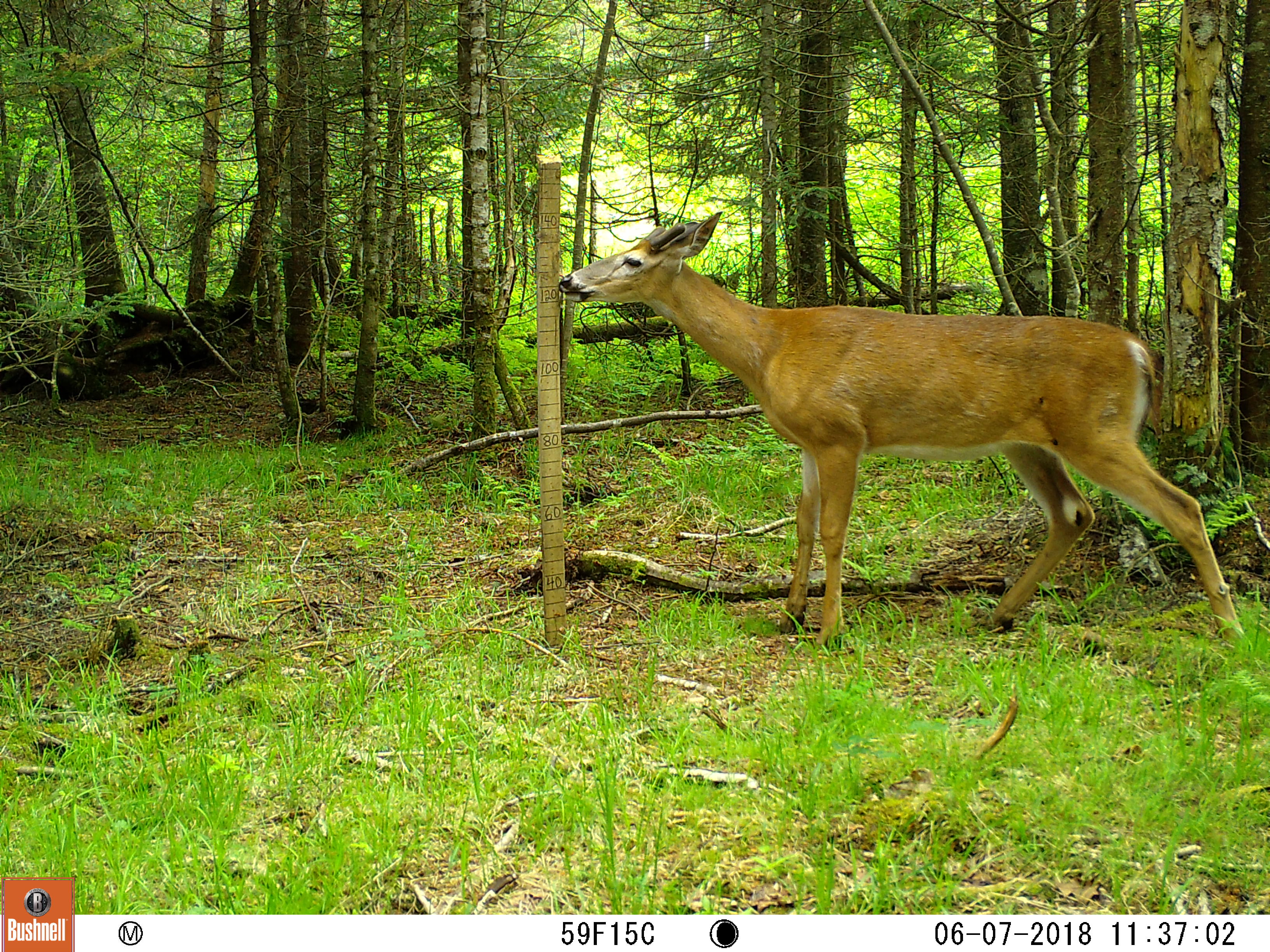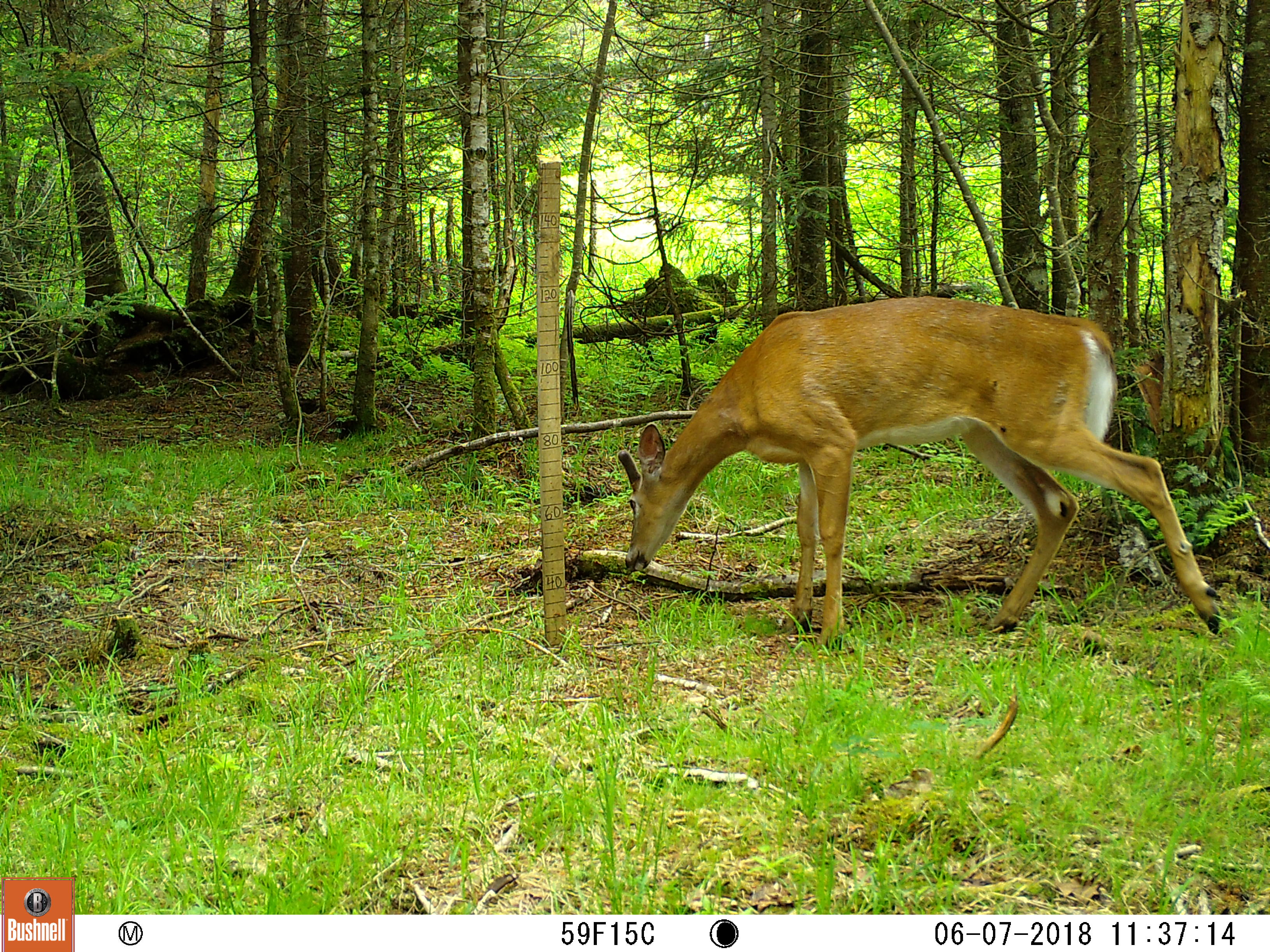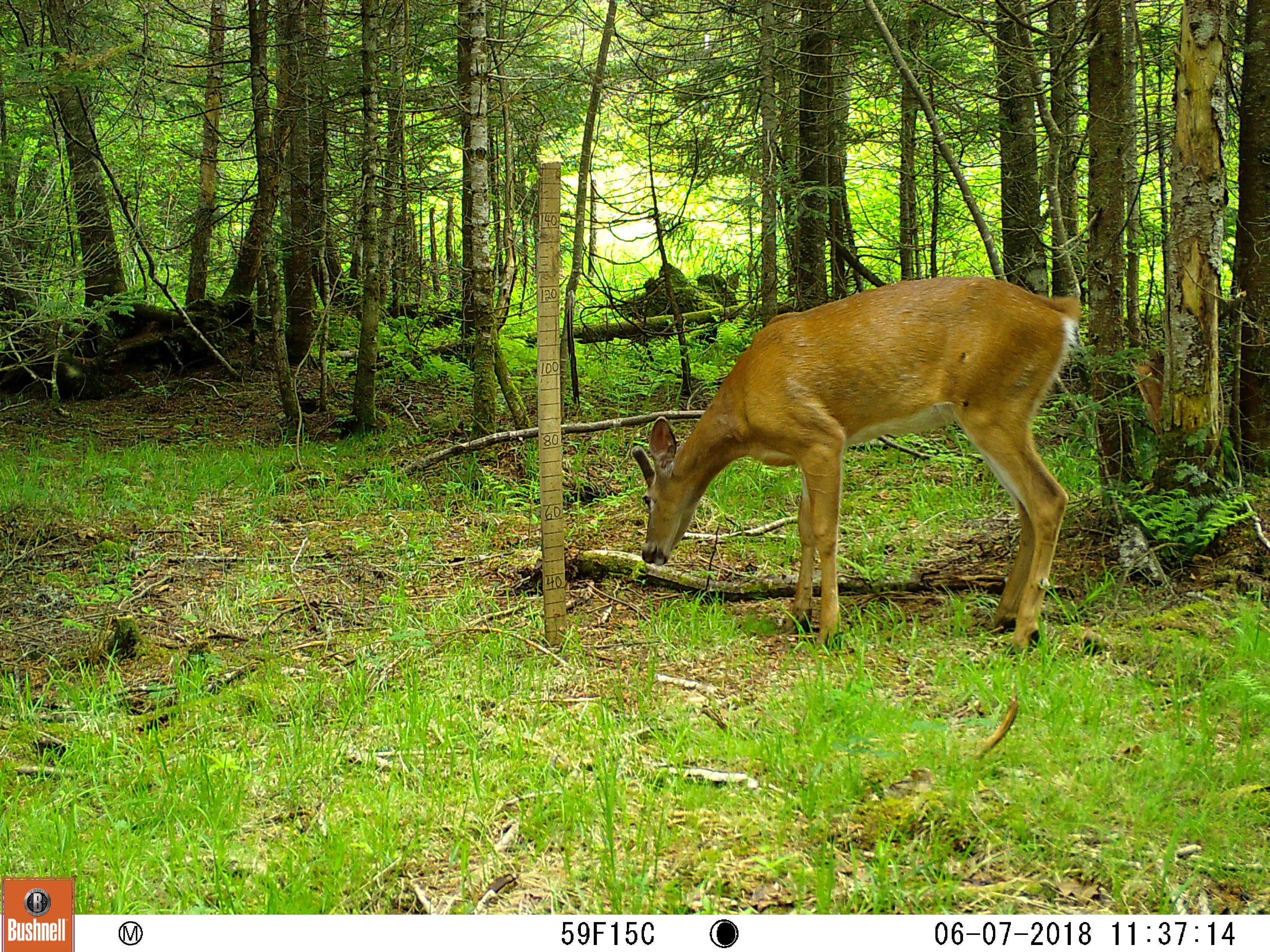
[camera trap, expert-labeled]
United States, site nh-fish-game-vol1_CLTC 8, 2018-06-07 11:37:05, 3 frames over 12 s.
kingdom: Animalia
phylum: Chordata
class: Mammalia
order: Artiodactyla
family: Cervidae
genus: Odocoileus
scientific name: Odocoileus virginianus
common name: white-tailed deer